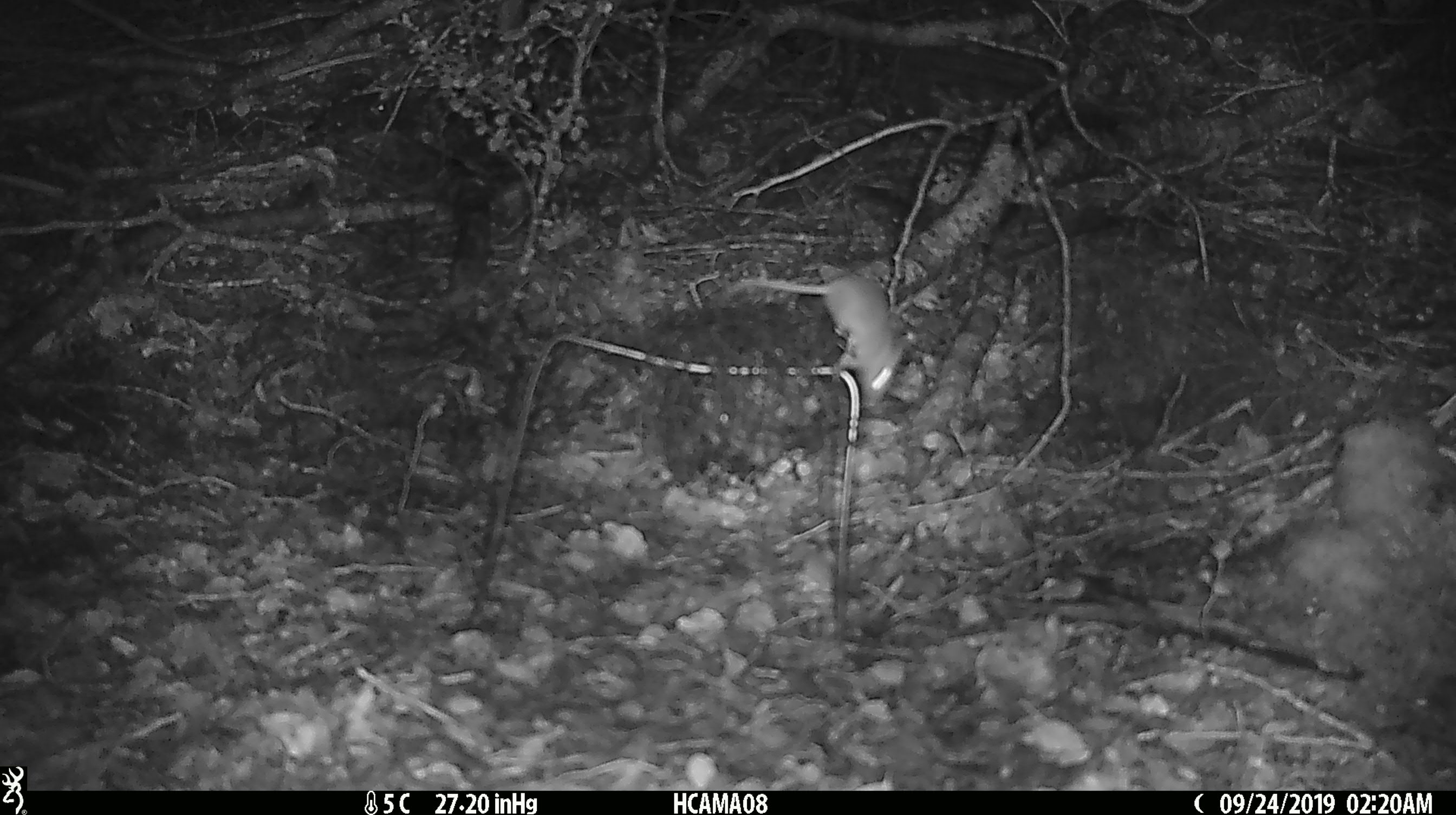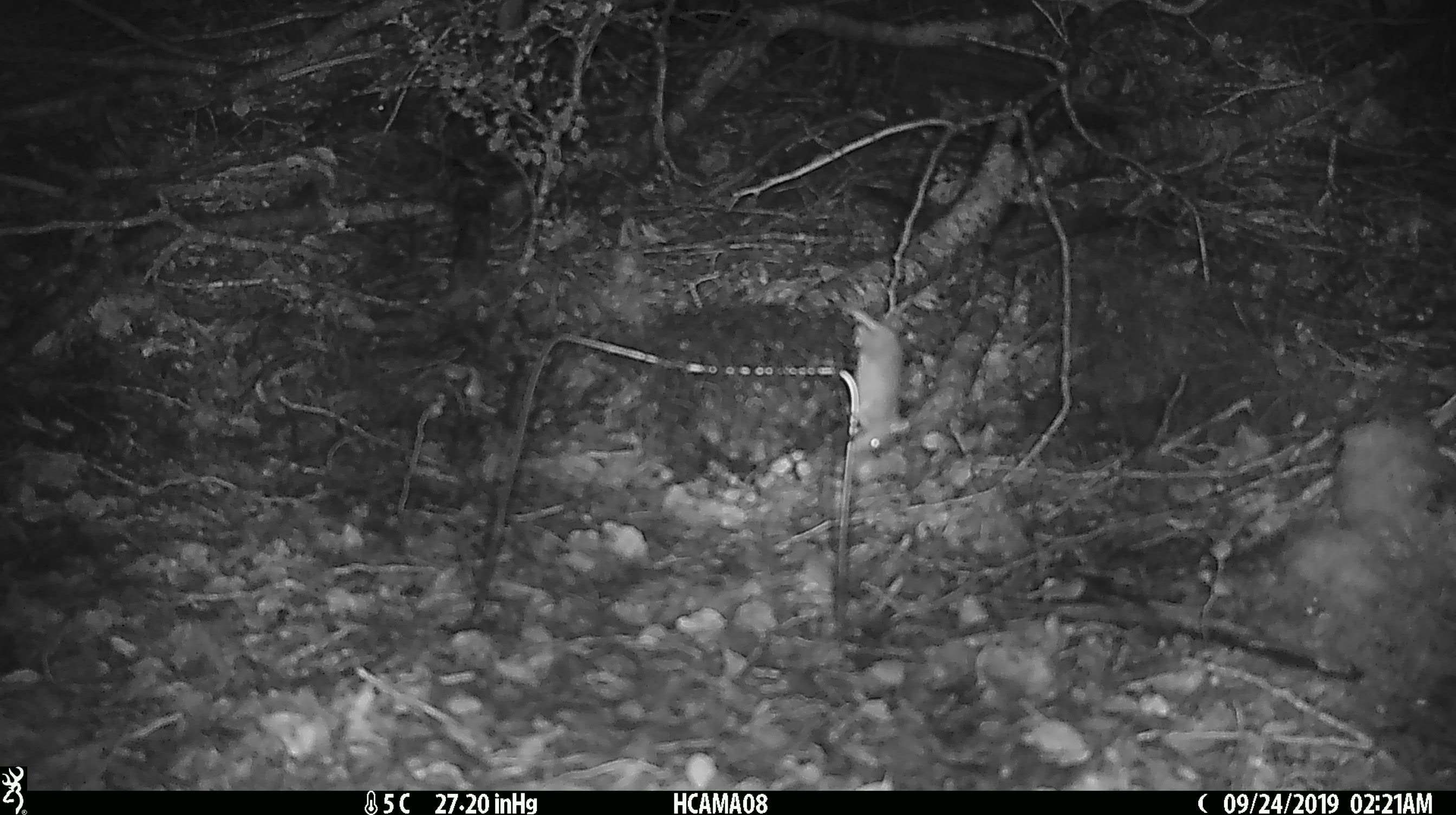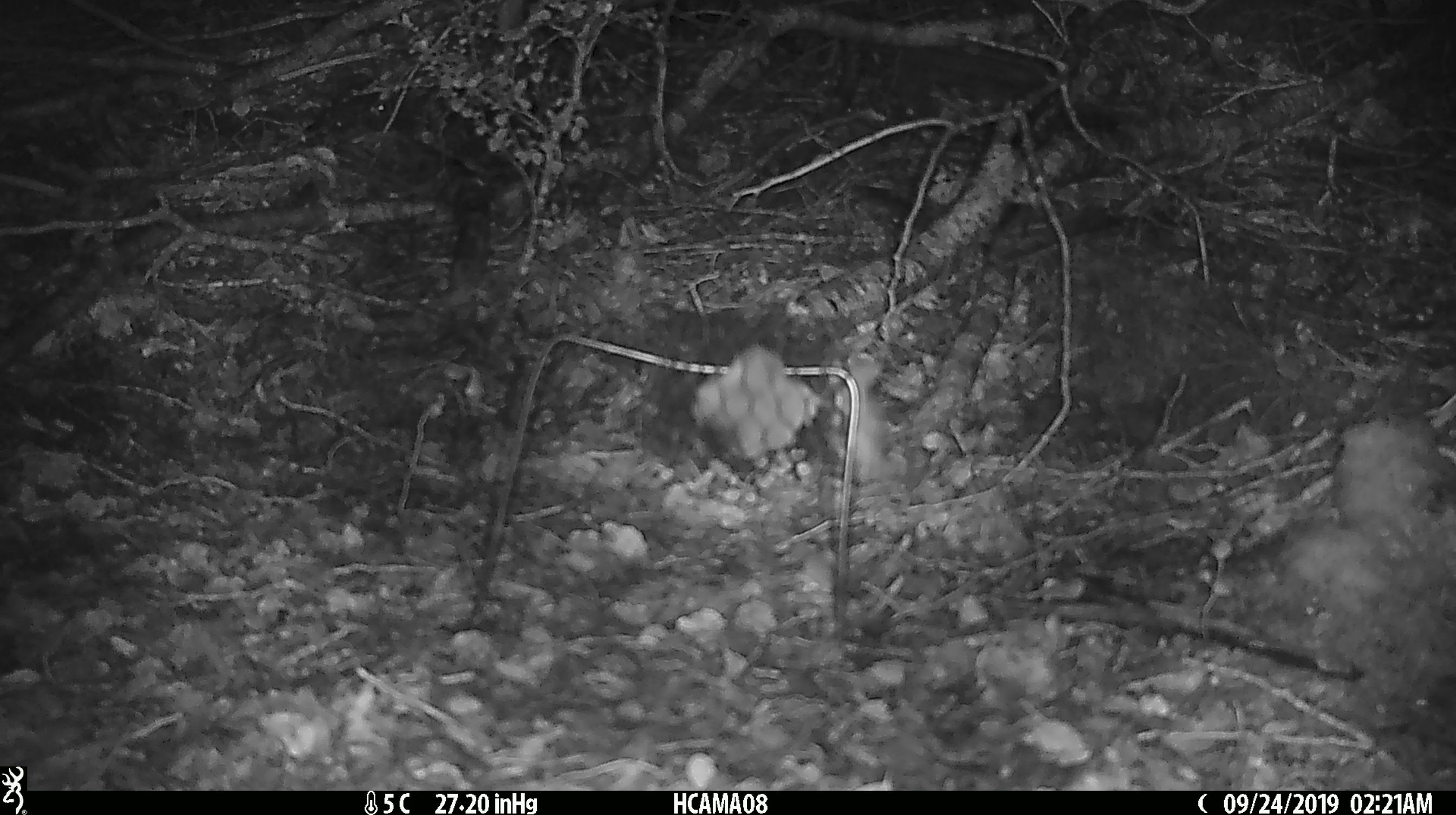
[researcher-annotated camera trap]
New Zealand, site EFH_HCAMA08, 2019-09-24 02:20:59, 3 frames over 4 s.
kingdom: Animalia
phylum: Chordata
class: Mammalia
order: Rodentia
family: Muridae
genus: Mus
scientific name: Mus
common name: mouse